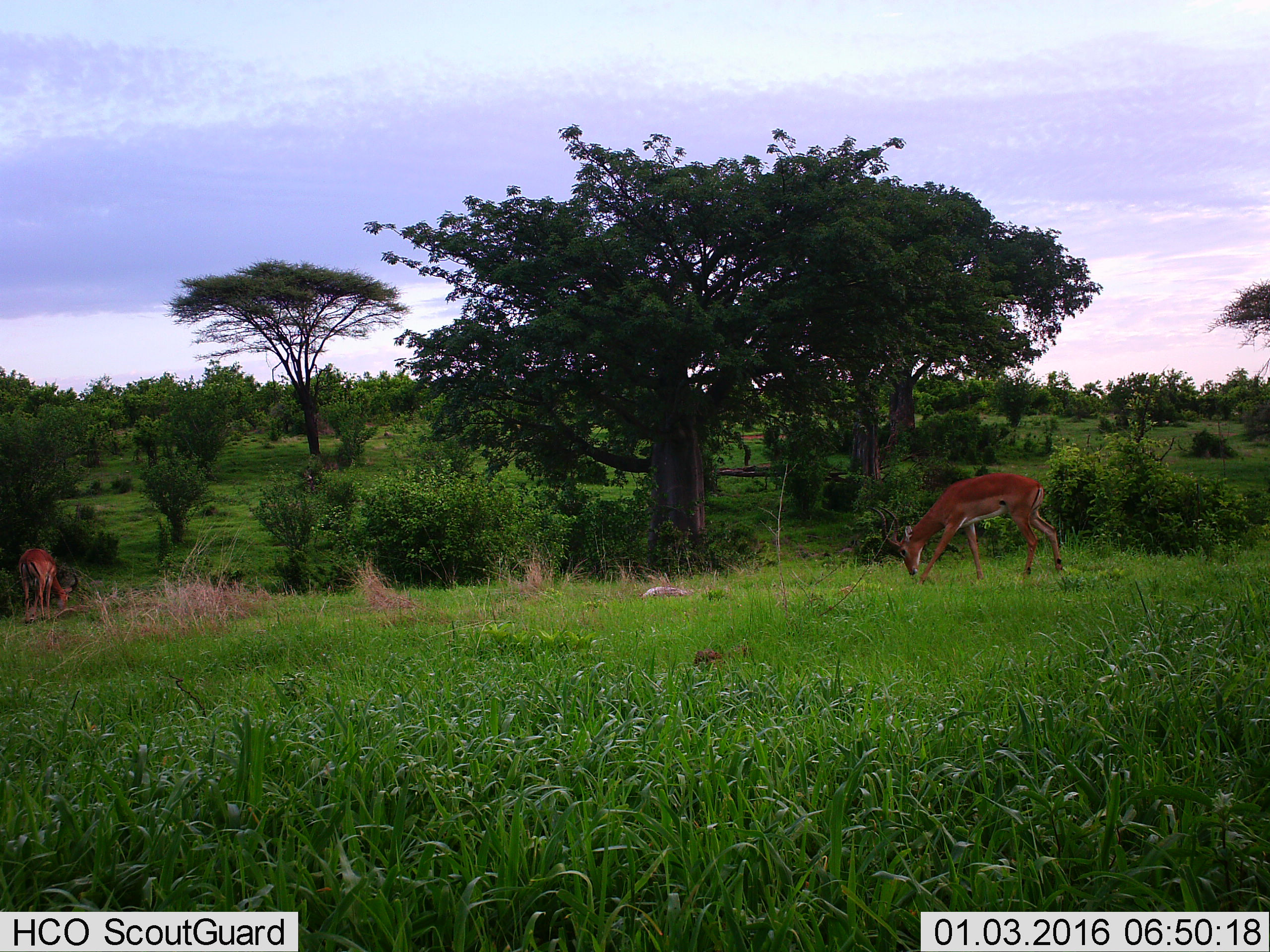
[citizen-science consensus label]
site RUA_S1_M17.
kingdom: Animalia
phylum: Chordata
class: Mammalia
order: Artiodactyla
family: Bovidae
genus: Aepyceros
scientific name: Aepyceros melampus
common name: impala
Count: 2.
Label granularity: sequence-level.